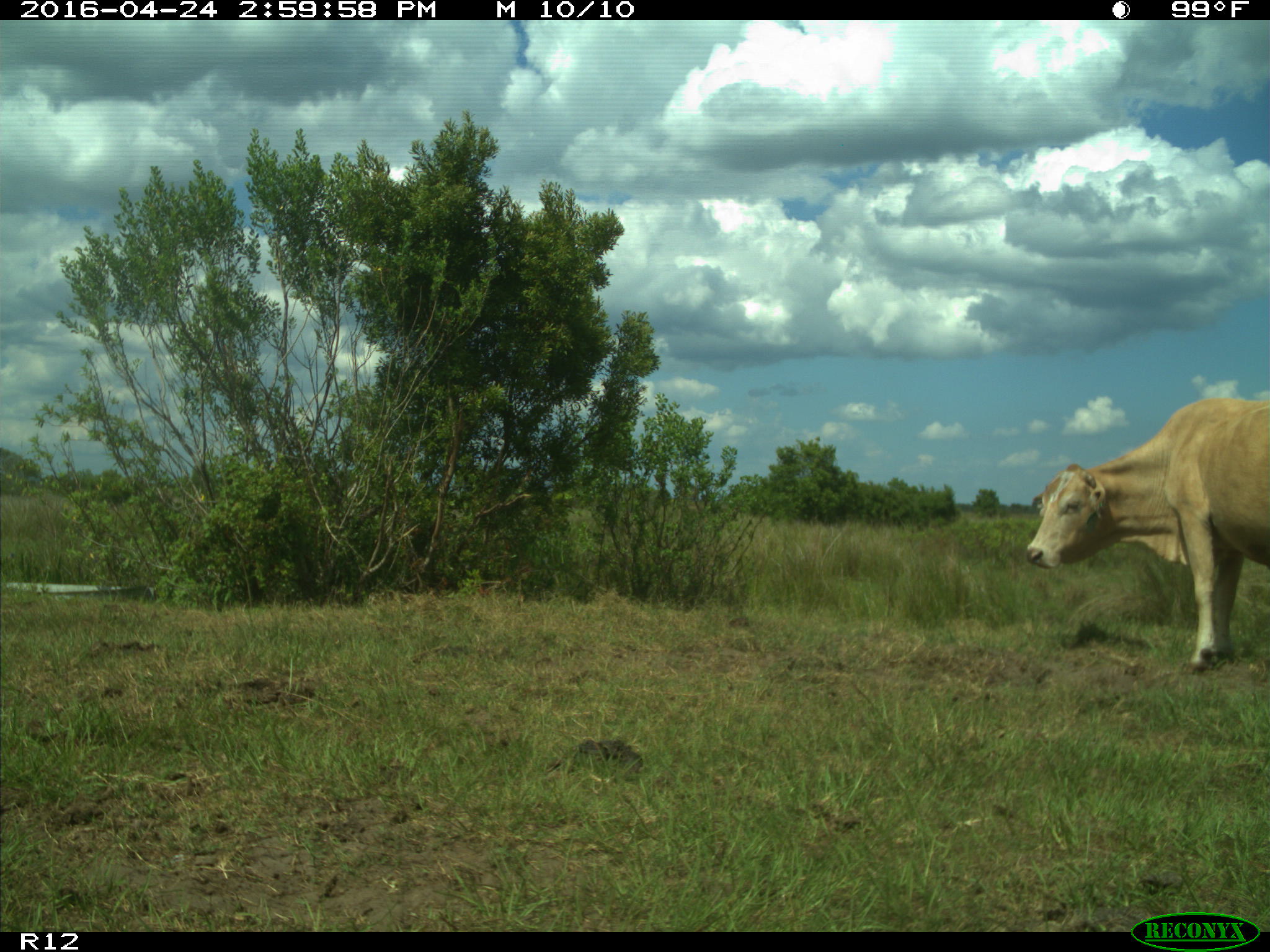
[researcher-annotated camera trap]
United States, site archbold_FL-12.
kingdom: Animalia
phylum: Chordata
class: Mammalia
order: Artiodactyla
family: Bovidae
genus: Bos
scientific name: Bos taurus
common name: domestic cow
Bos taurus (domestic cow).